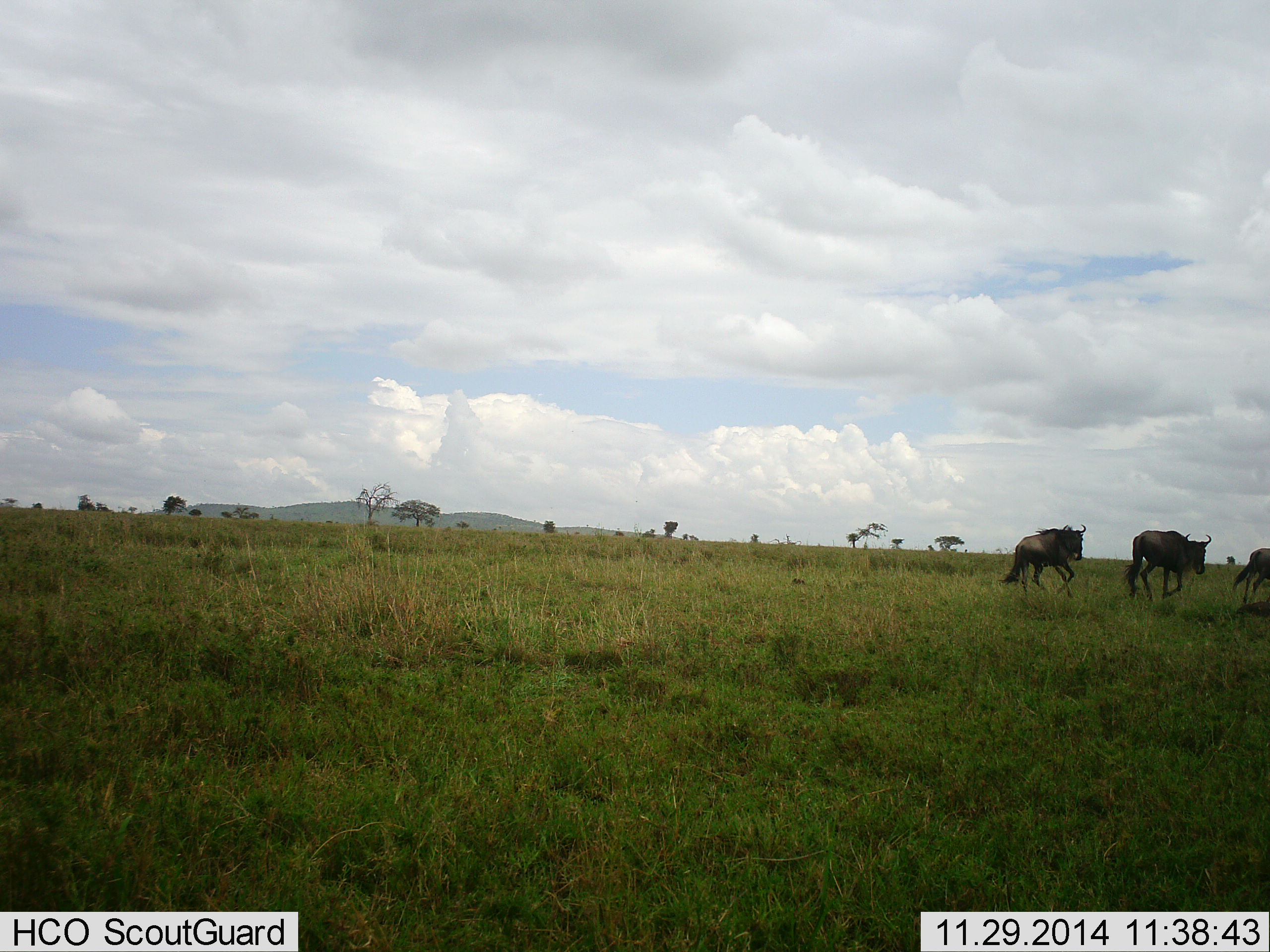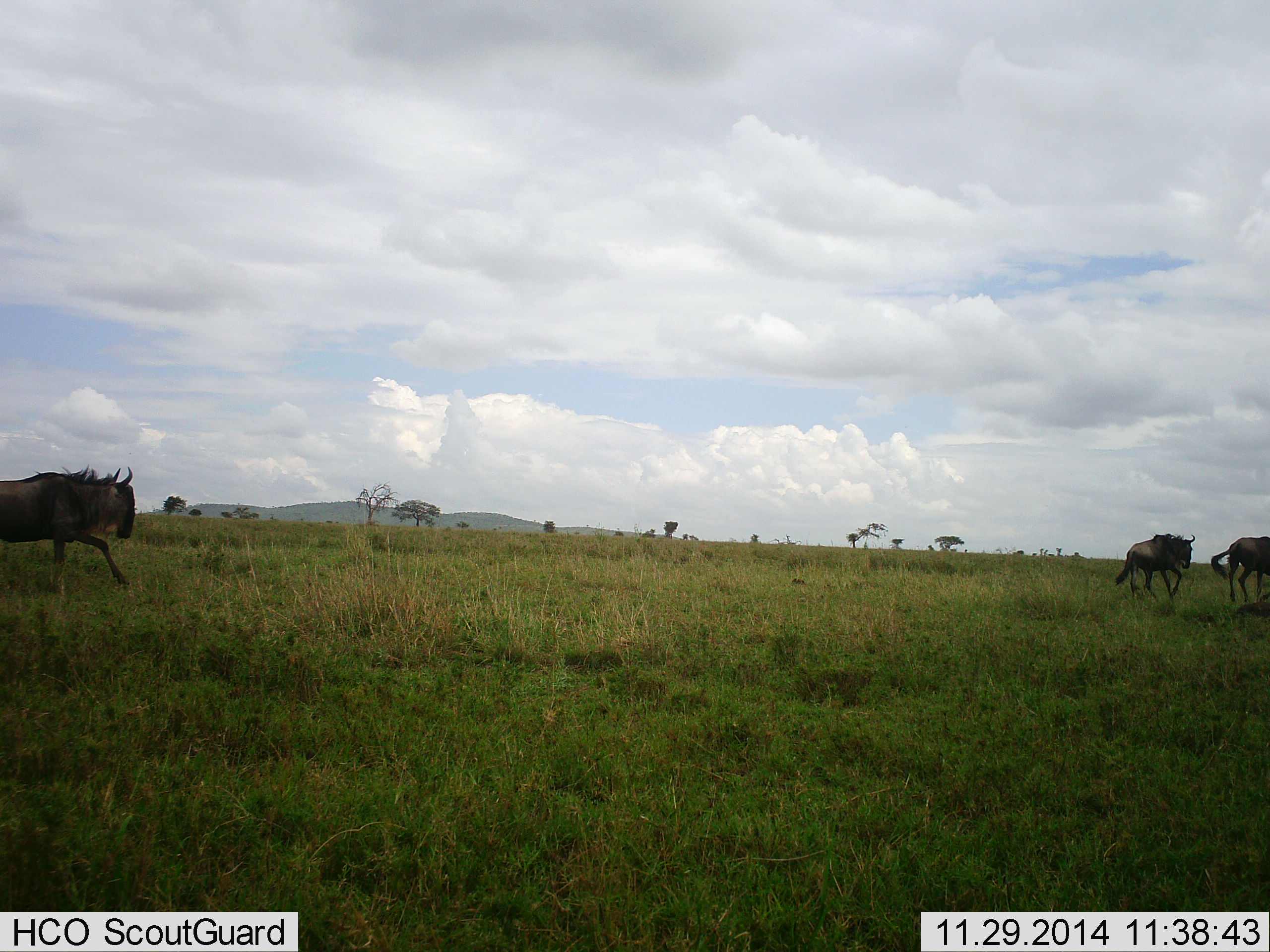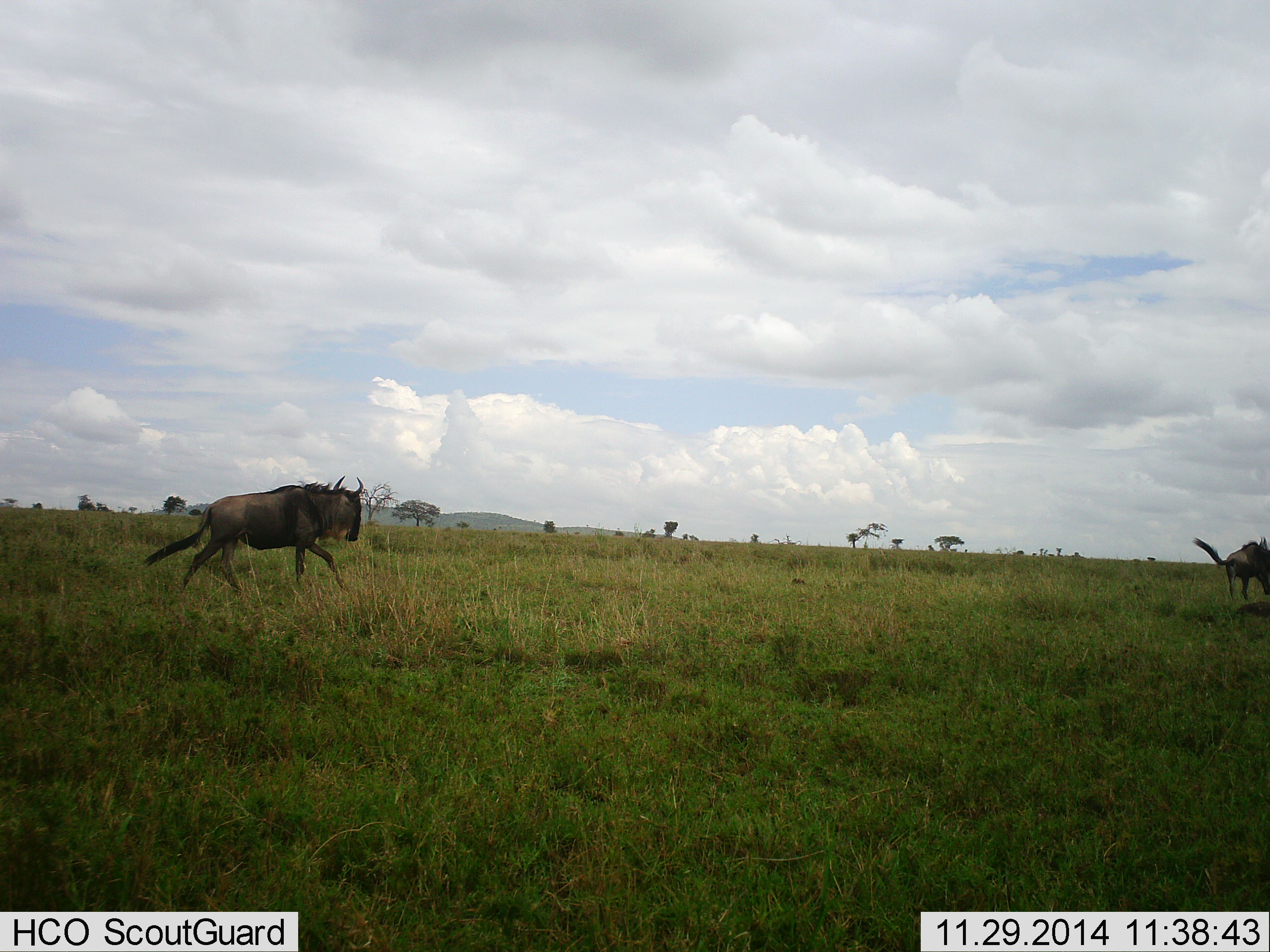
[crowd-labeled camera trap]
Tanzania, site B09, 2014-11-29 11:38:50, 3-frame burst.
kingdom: Animalia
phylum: Chordata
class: Mammalia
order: Artiodactyla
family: Bovidae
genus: Connochaetes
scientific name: Connochaetes taurinus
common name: blue wildebeest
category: wildebeest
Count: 4.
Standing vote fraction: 0%.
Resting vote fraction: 0%.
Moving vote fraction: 100%.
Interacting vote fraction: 0%.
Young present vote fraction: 0%.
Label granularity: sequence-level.